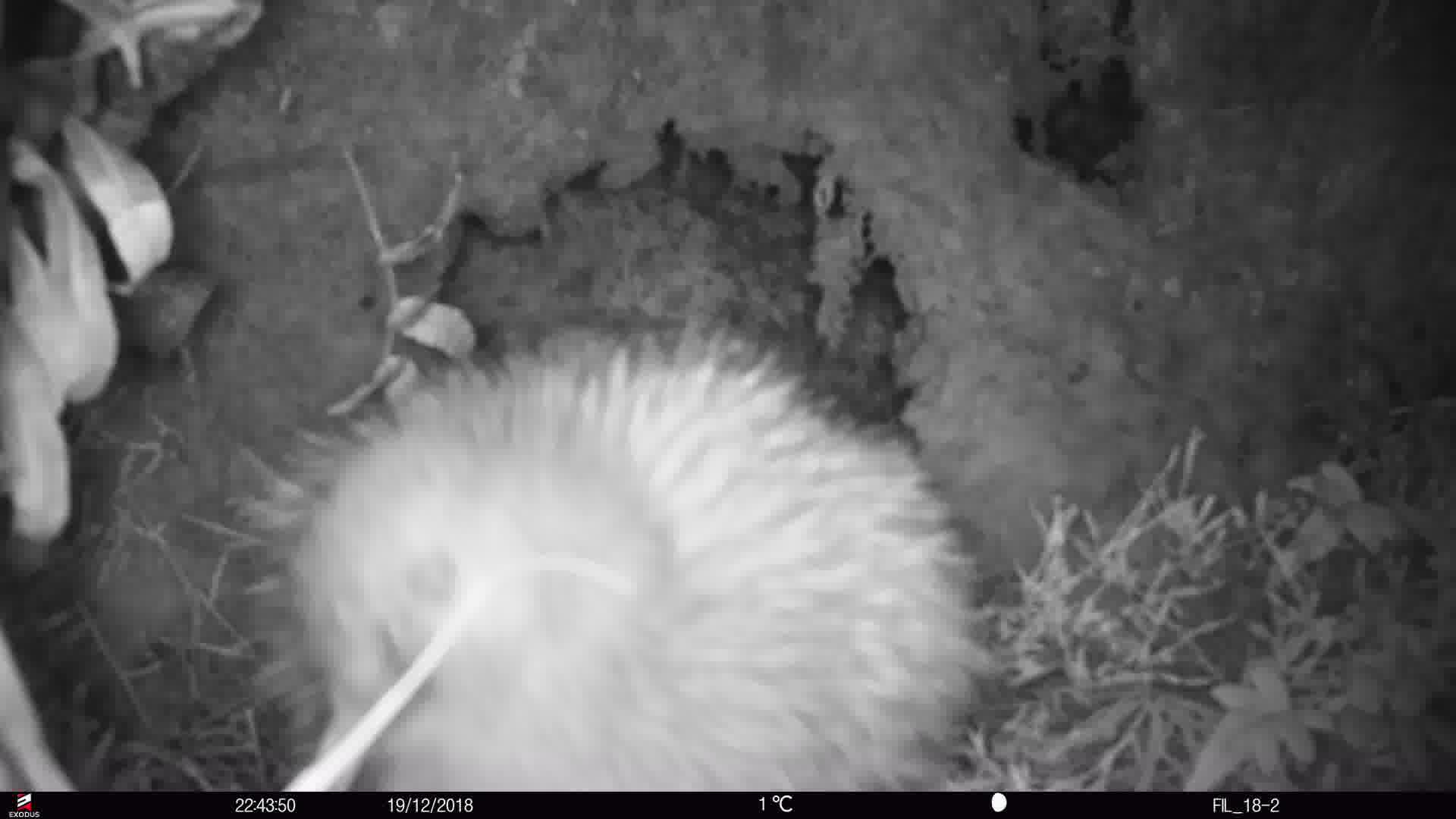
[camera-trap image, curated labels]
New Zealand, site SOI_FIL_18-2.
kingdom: Animalia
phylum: Chordata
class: Aves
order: Apterygiformes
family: Apterygidae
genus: Apteryx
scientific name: Apteryx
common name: kiwi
Kiwi (Apteryx).